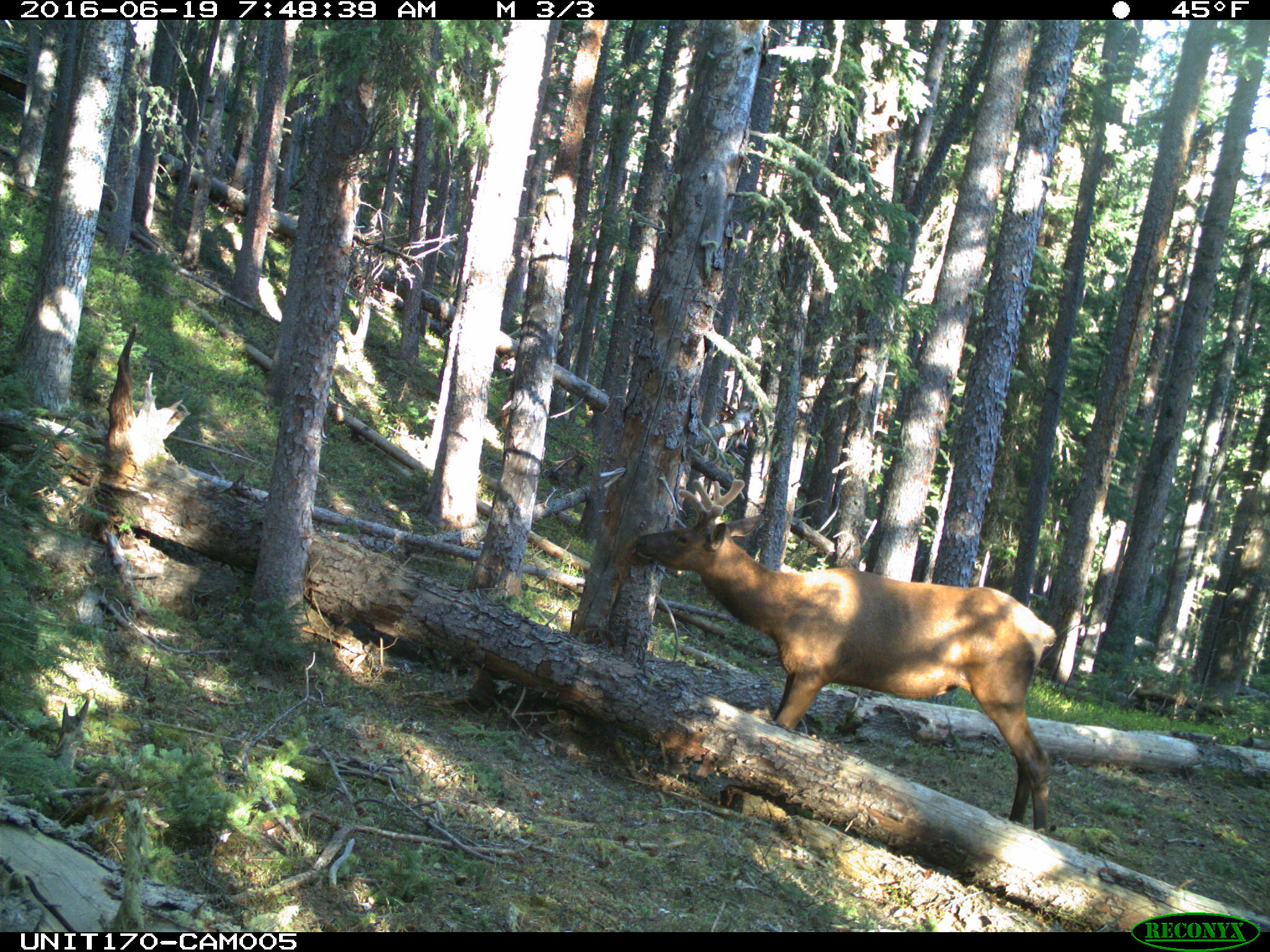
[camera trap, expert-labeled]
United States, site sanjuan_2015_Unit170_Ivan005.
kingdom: Animalia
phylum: Chordata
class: Mammalia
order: Artiodactyla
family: Cervidae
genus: Cervus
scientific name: Cervus elaphus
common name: red deer